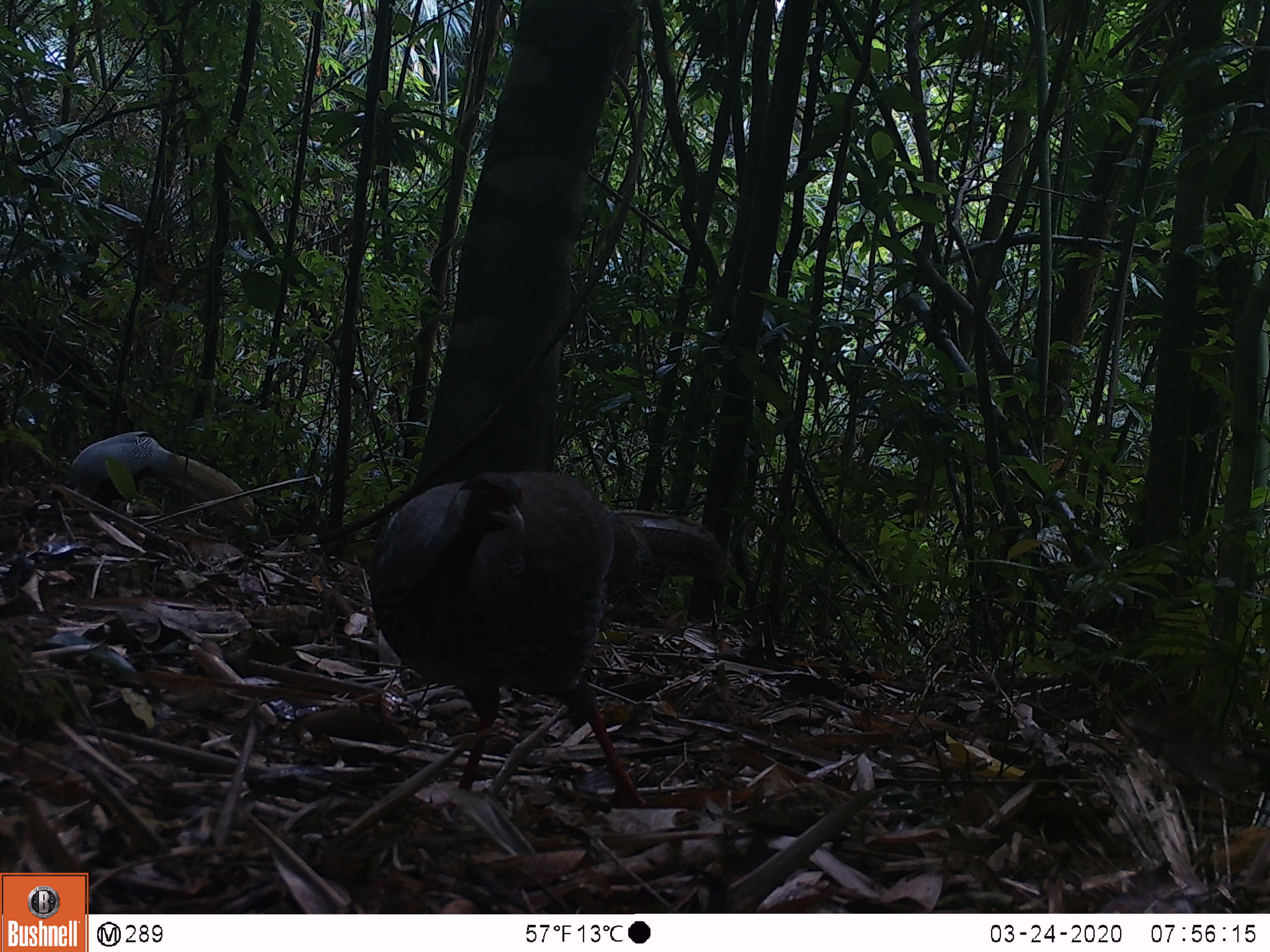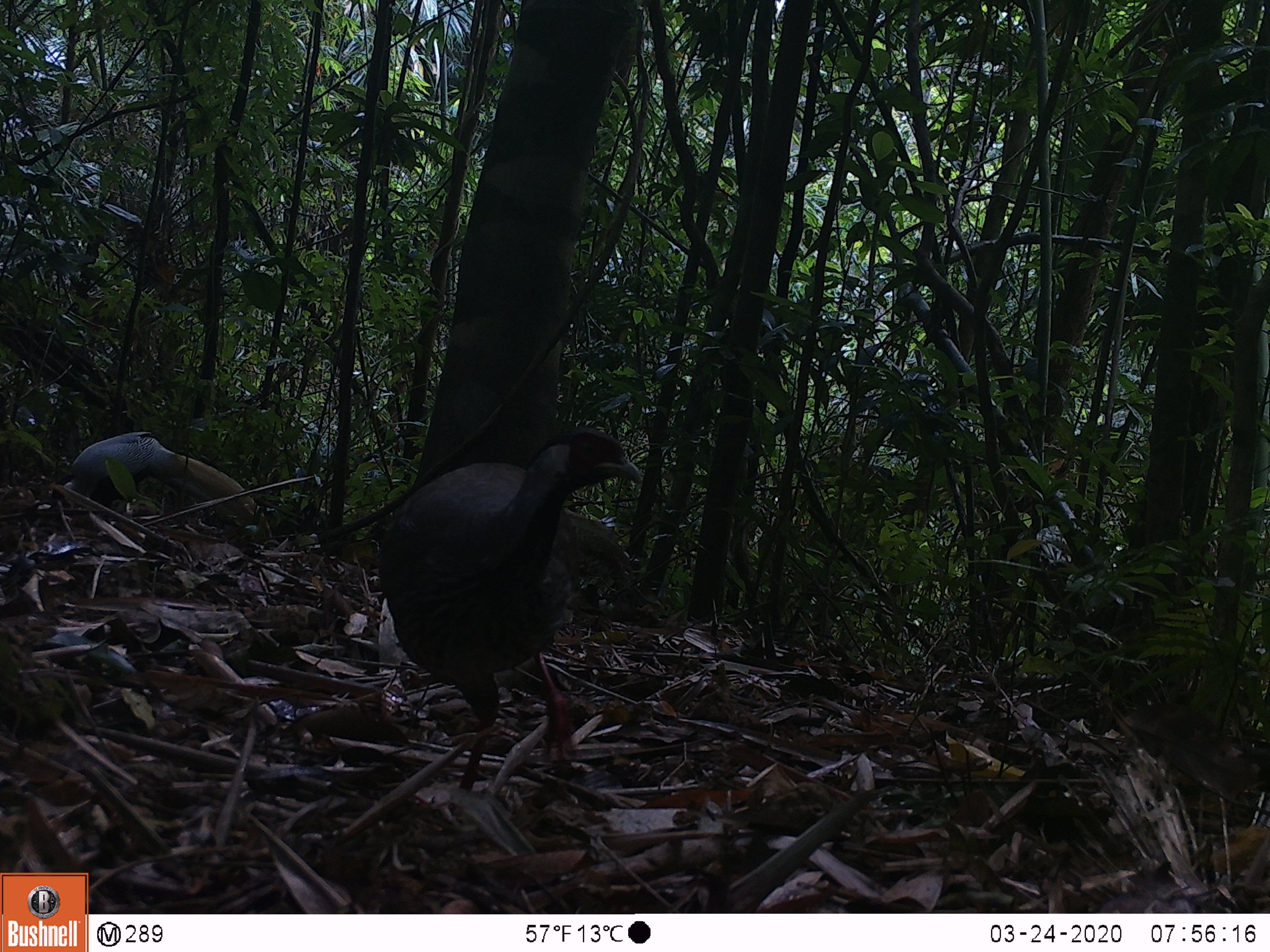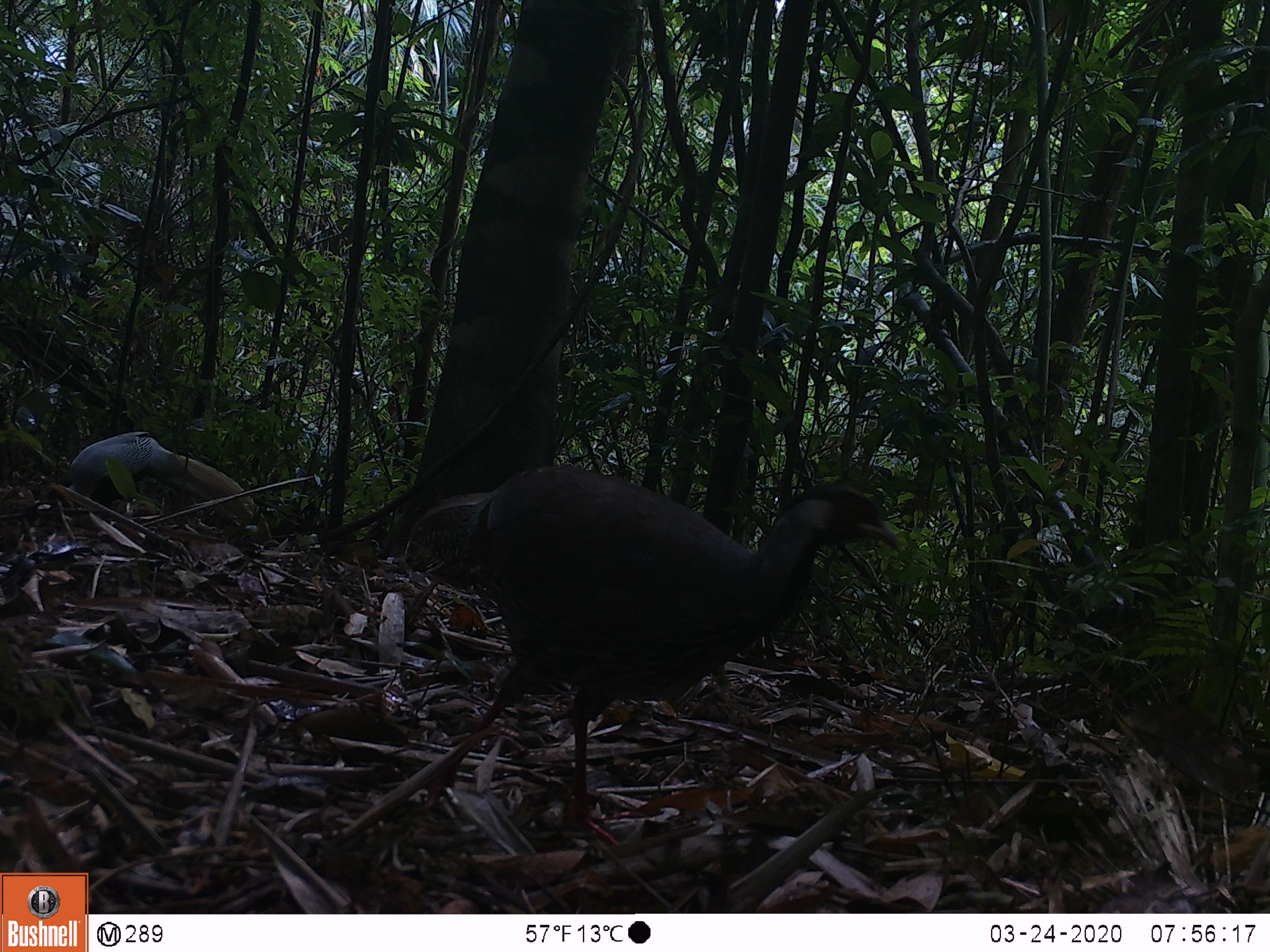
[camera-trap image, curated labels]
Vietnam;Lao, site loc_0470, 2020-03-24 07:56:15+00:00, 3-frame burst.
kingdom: Animalia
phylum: Chordata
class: Aves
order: Galliformes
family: Phasianidae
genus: Lophura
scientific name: Lophura nycthemera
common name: silver pheasant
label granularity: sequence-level